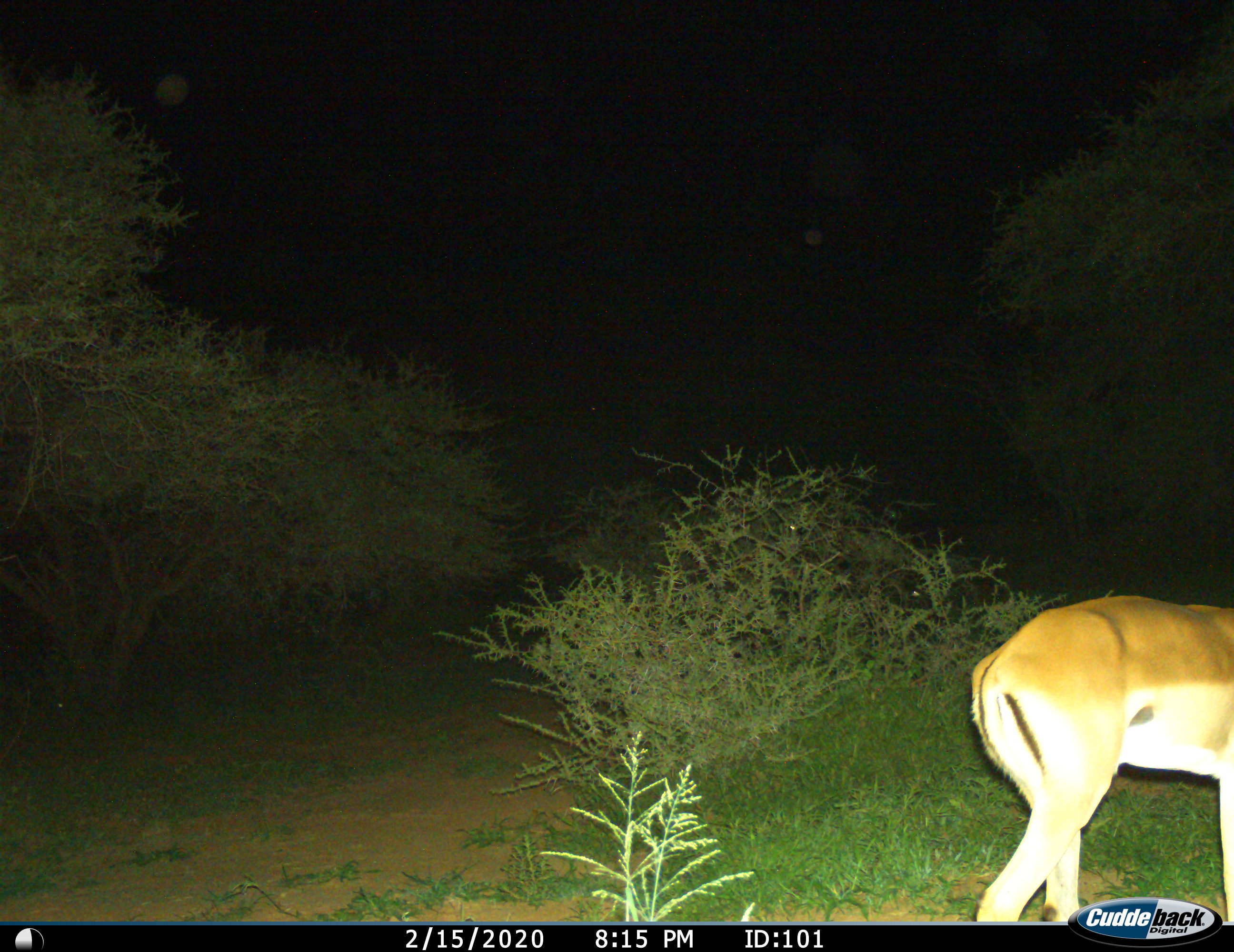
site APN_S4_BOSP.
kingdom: Animalia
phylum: Chordata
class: Mammalia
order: Artiodactyla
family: Bovidae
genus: Aepyceros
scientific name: Aepyceros melampus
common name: impala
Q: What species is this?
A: Impala (Aepyceros melampus).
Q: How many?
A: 1.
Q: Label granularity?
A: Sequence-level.